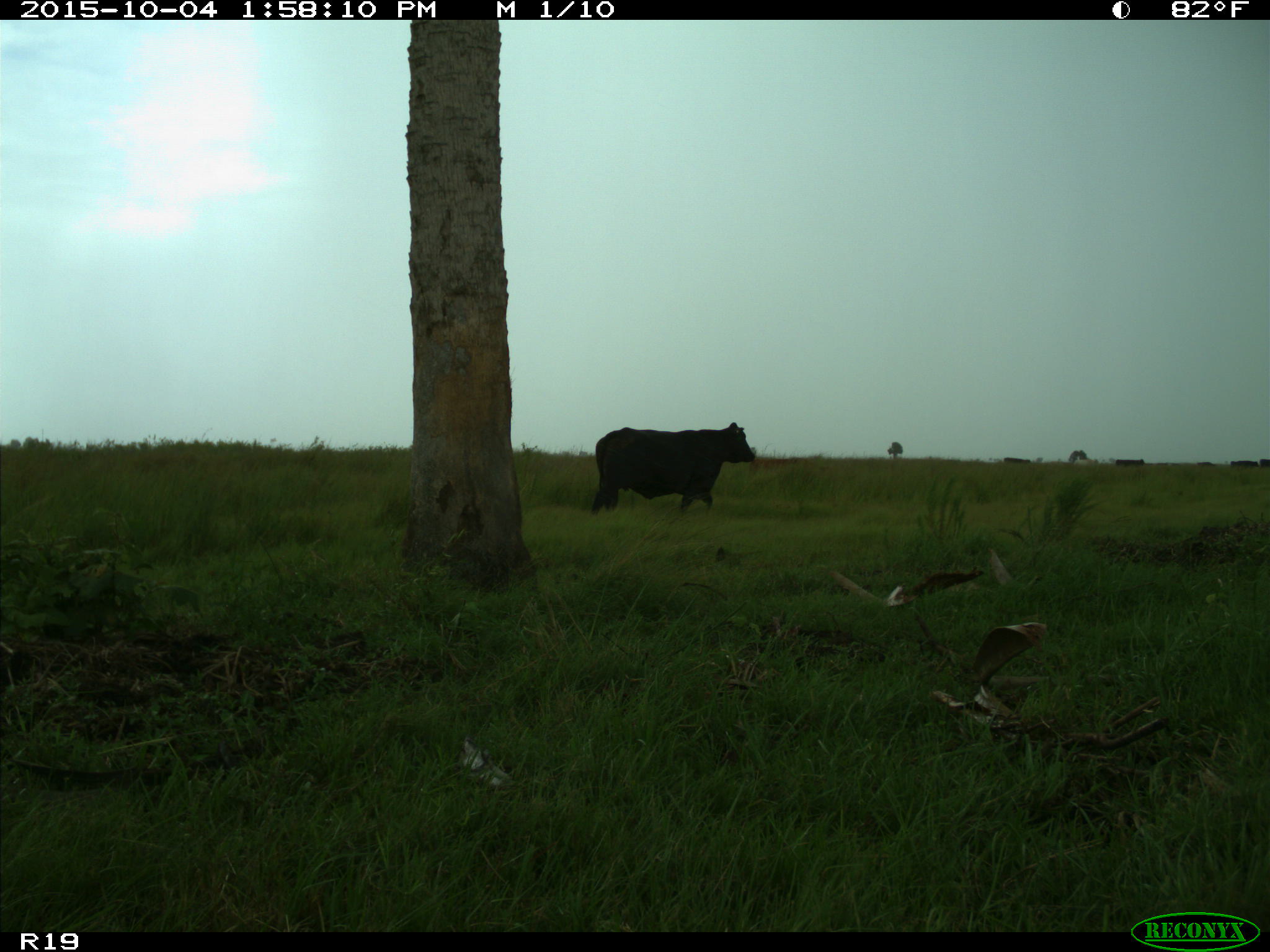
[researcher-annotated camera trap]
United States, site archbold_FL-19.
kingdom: Animalia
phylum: Chordata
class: Mammalia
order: Artiodactyla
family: Bovidae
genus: Bos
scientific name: Bos taurus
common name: domestic cow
Bos taurus (domestic cow).